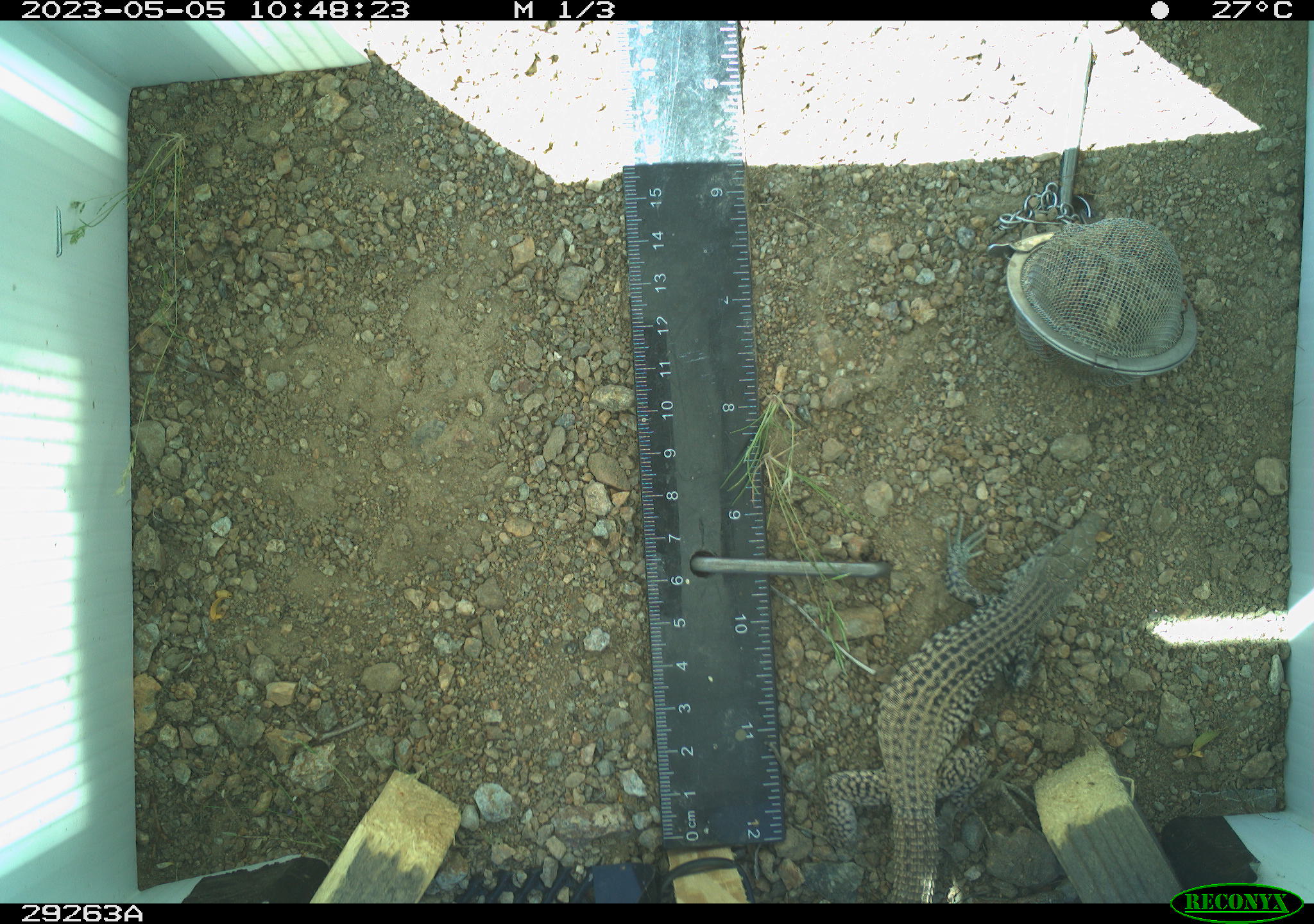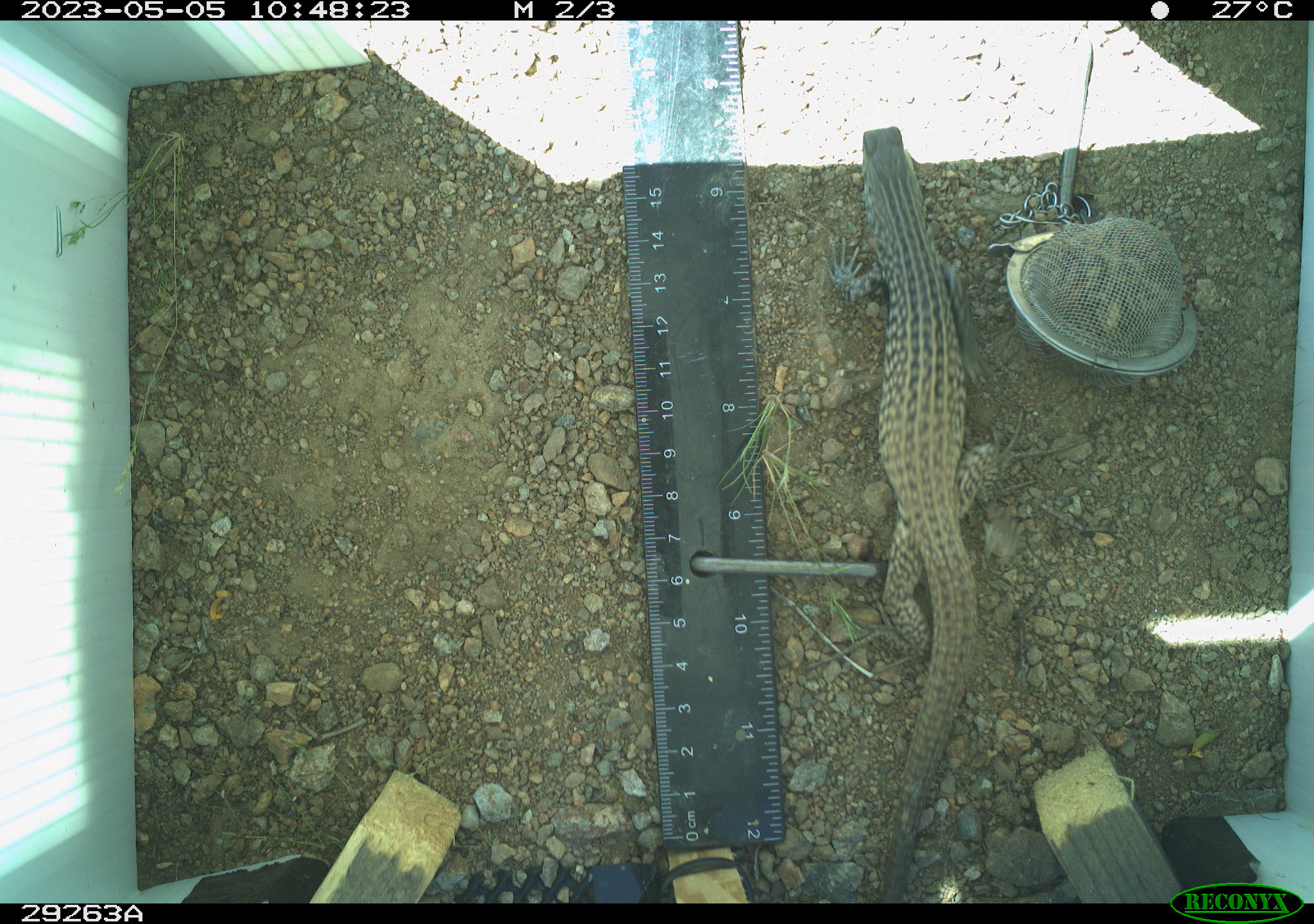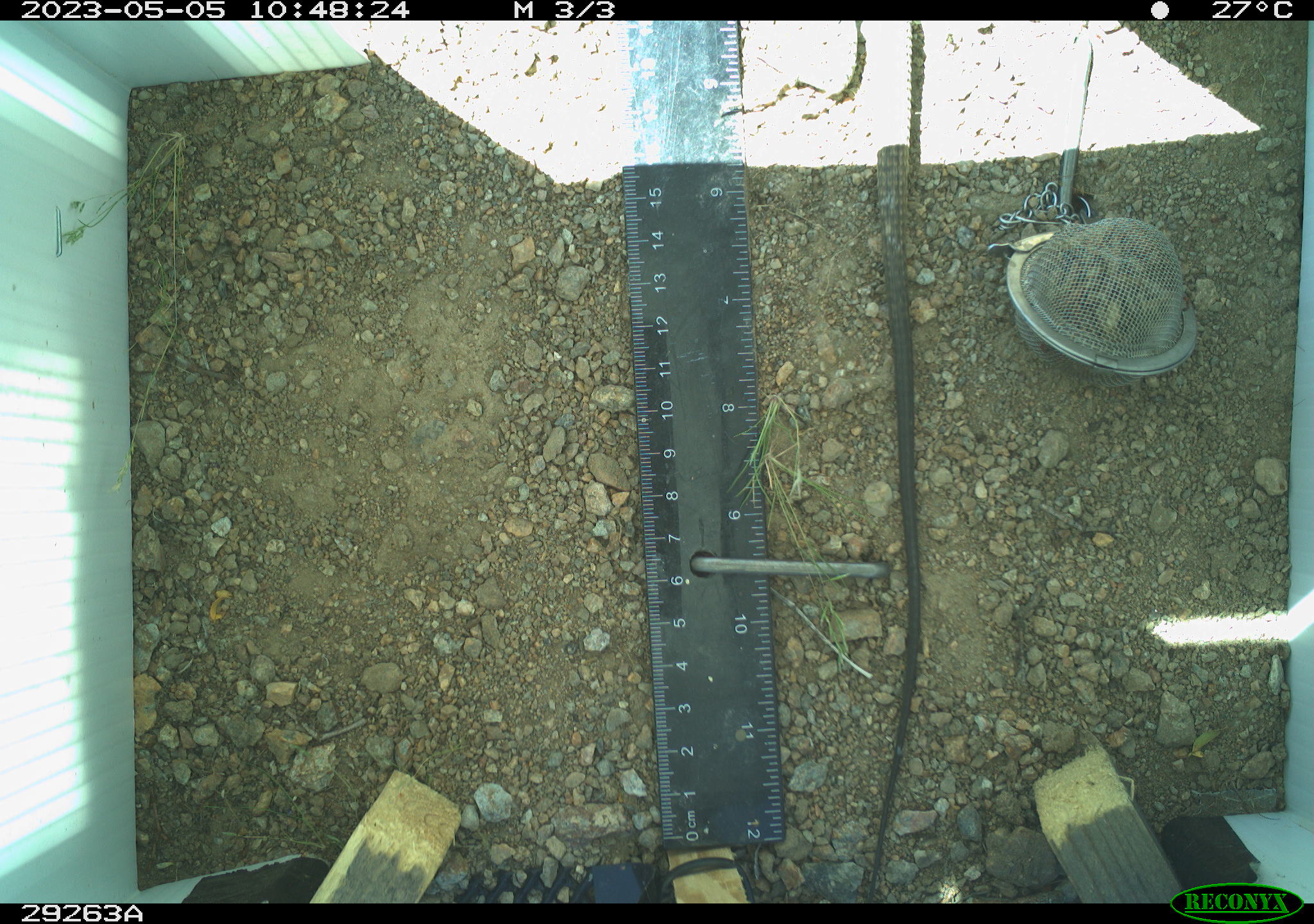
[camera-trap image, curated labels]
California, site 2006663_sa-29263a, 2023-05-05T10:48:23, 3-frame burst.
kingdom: Animalia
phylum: Chordata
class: Reptilia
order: Squamata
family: Teiidae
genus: Aspidoscelis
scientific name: Aspidoscelis tigris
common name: western whiptail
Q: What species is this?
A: Western whiptail (Aspidoscelis tigris).